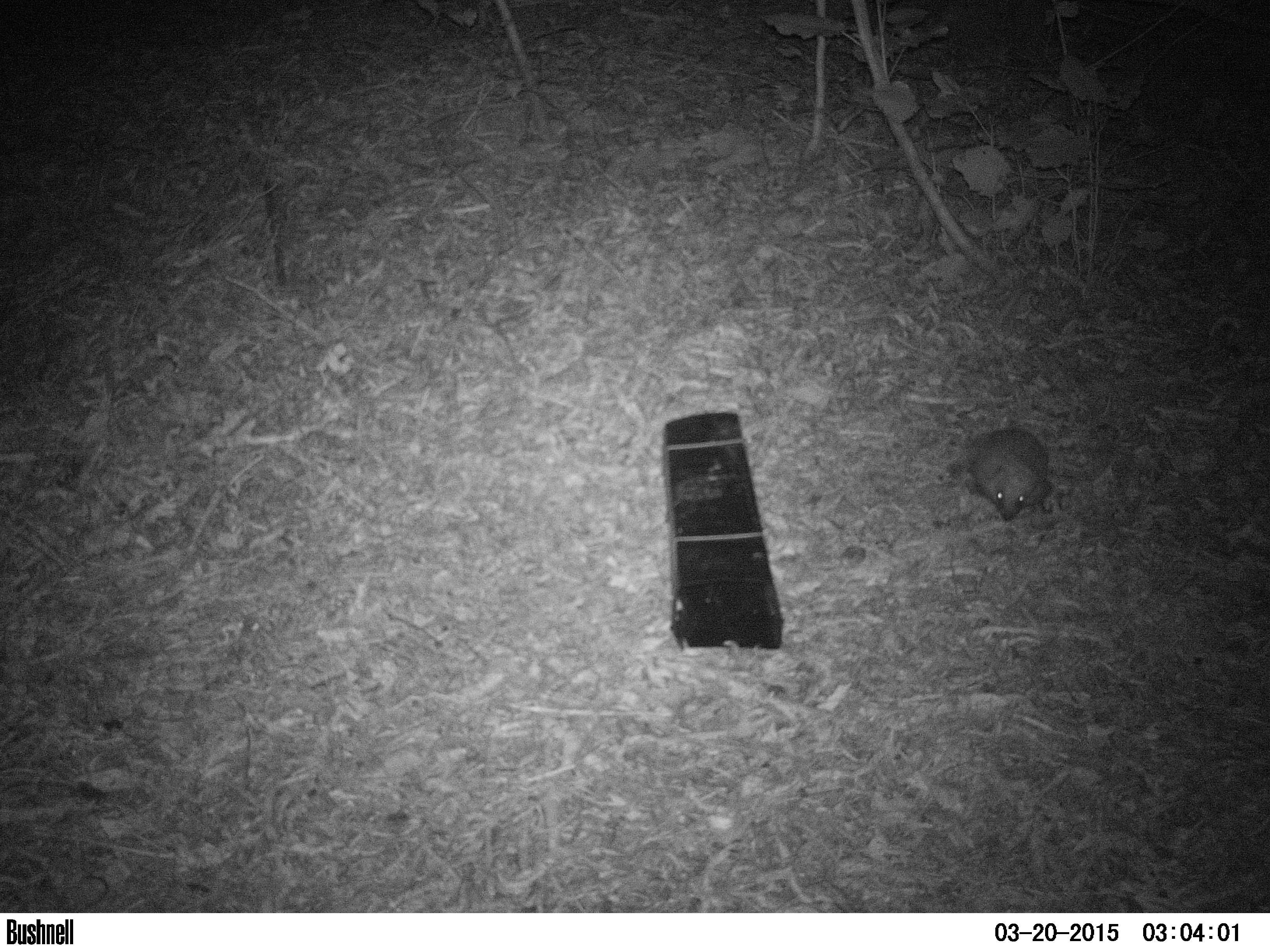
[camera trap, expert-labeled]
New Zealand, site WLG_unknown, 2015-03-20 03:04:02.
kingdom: Animalia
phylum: Chordata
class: Mammalia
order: Eulipotyphla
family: Erinaceidae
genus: Erinaceus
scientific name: Erinaceus europaeus europaeus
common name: european hedgehog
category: hedgehog